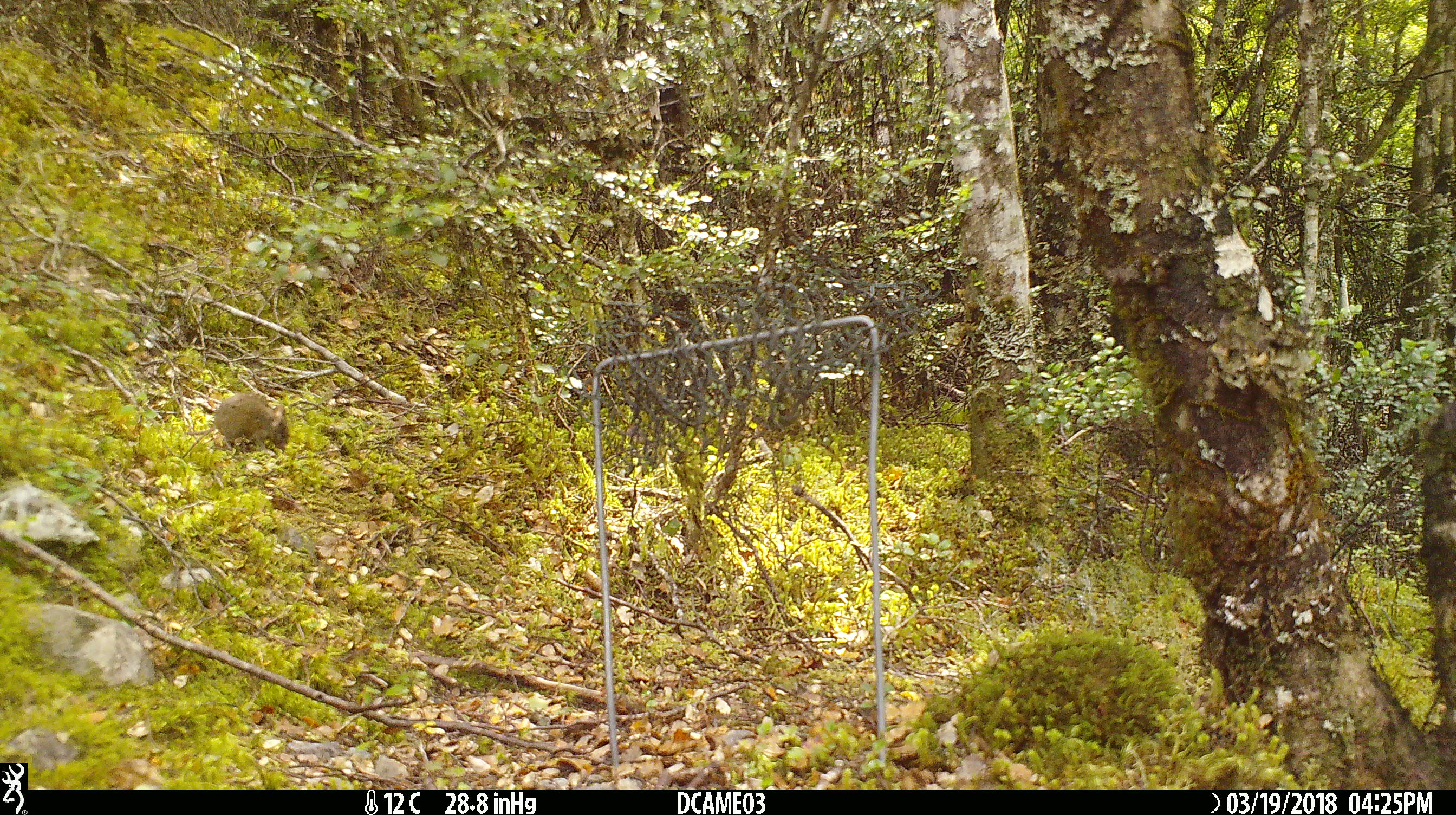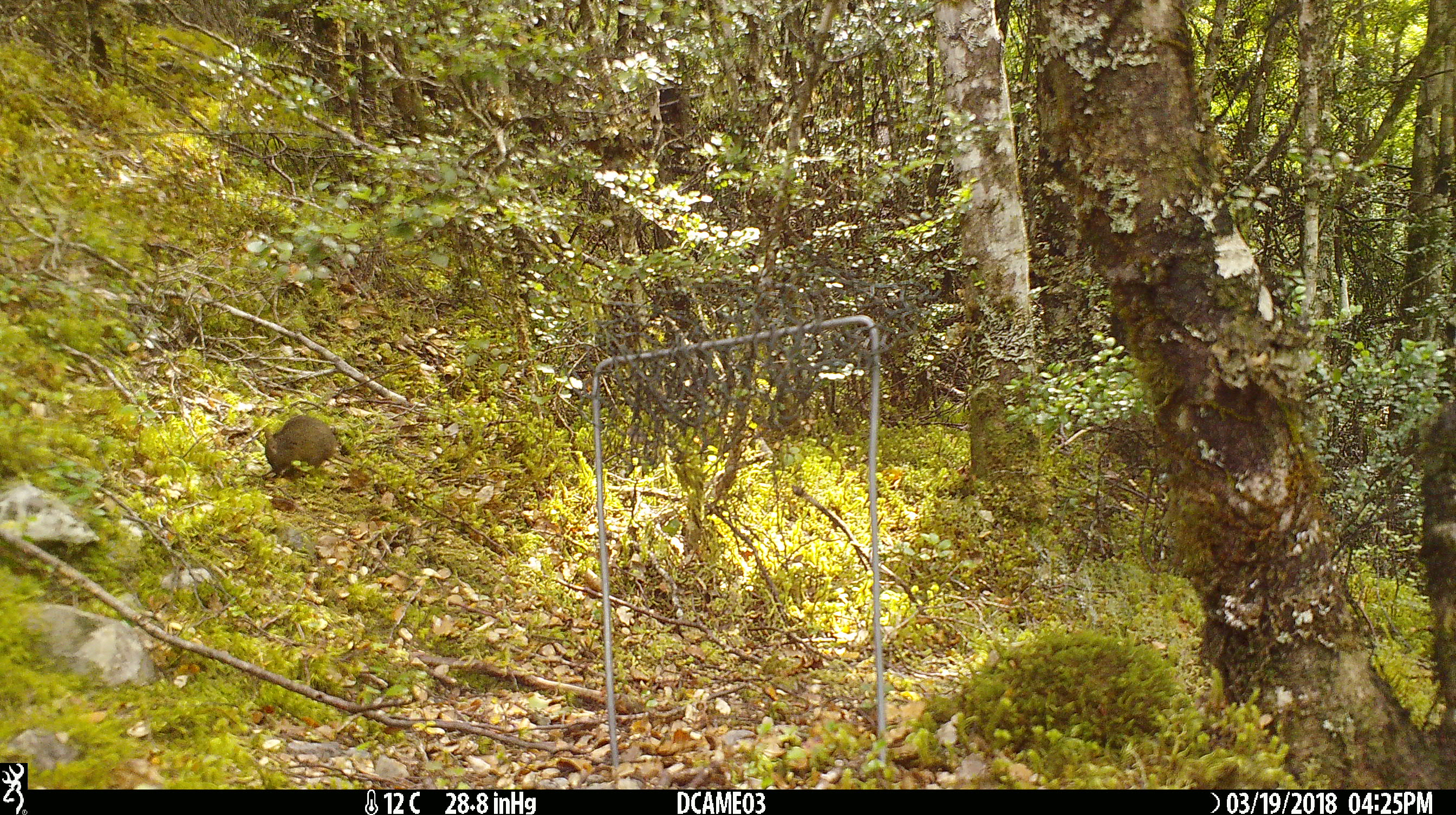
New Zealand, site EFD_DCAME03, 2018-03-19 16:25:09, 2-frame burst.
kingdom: Animalia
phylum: Chordata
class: Mammalia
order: Rodentia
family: Muridae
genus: Mus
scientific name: Mus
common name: mouse